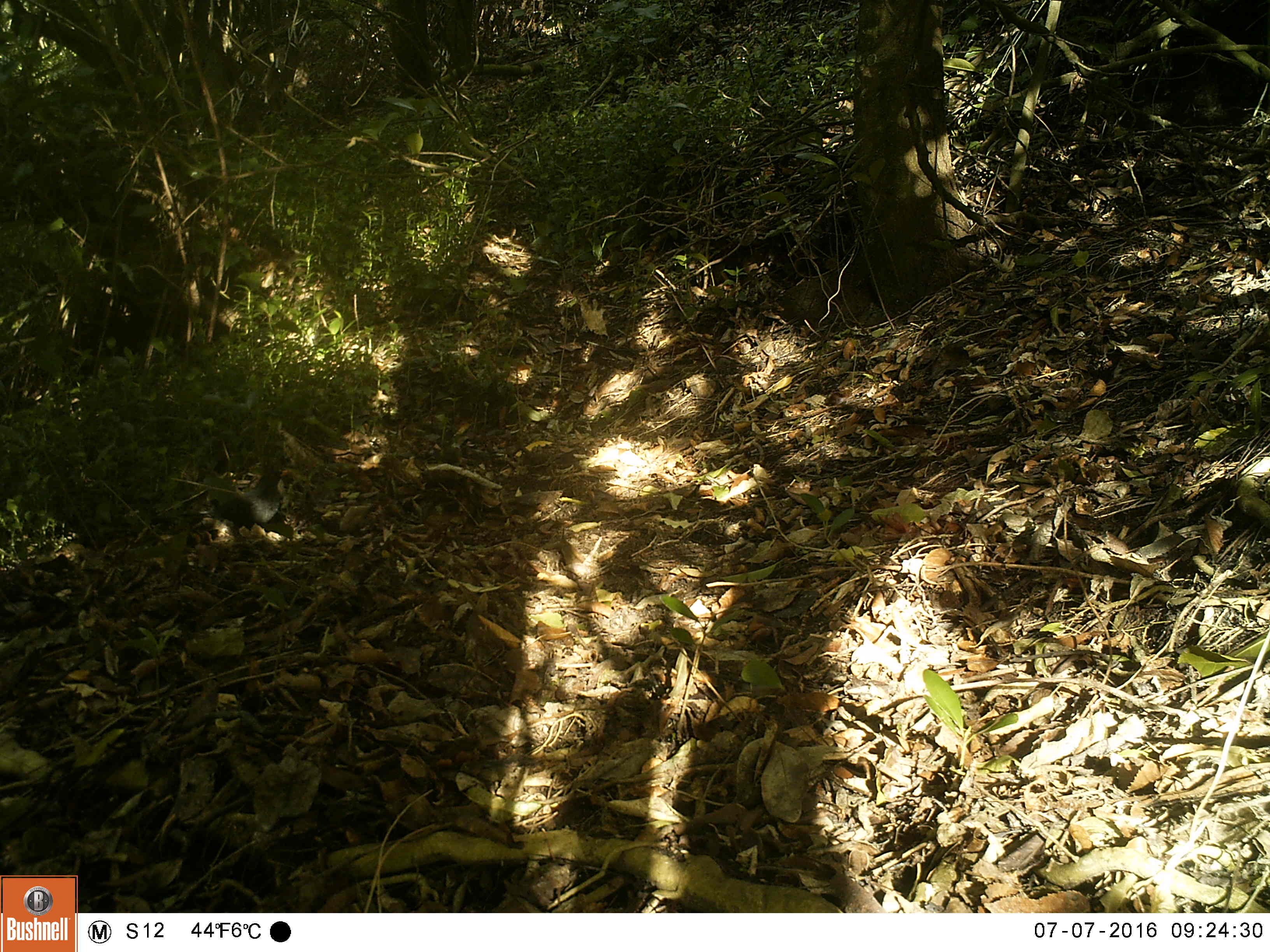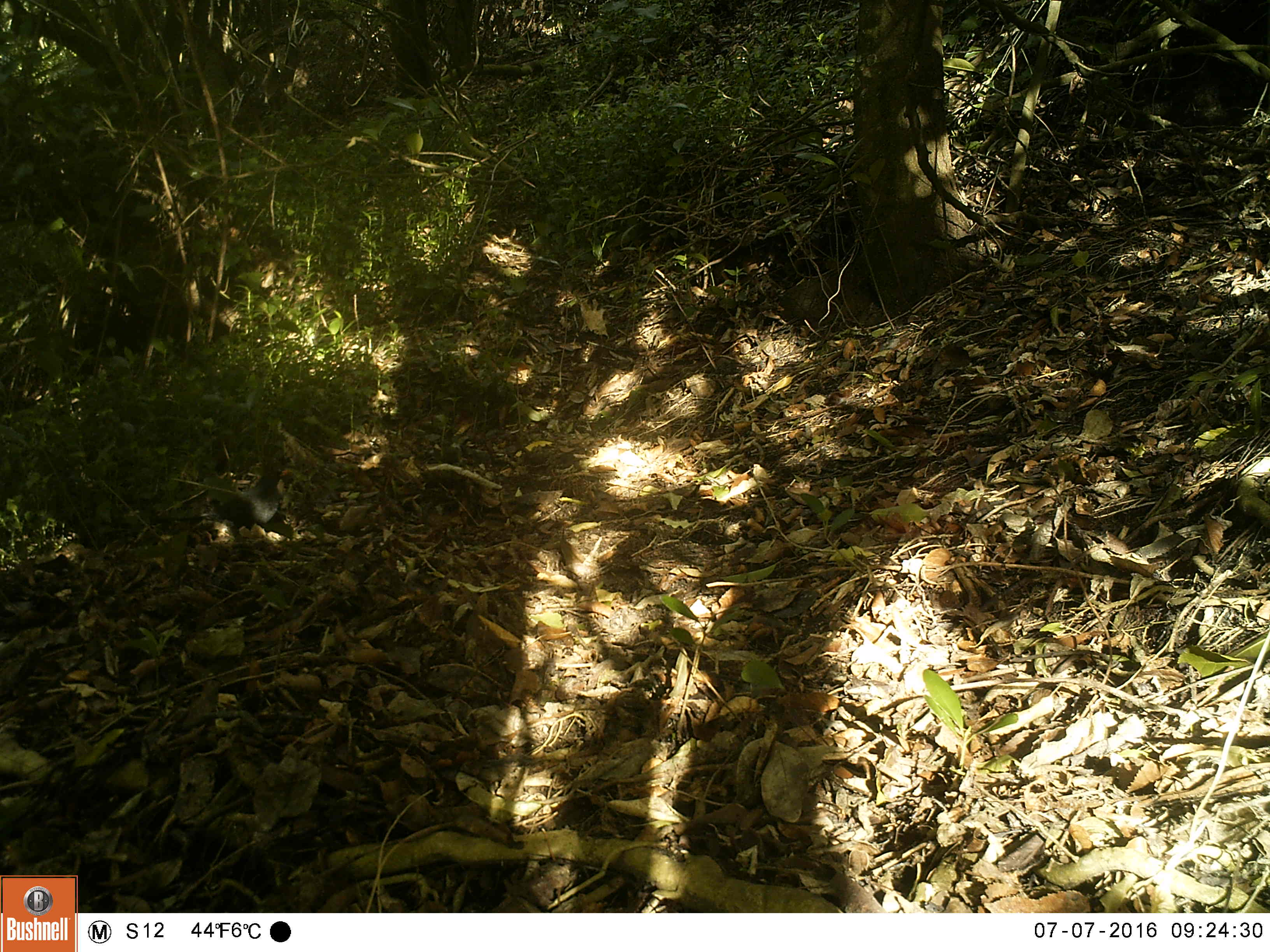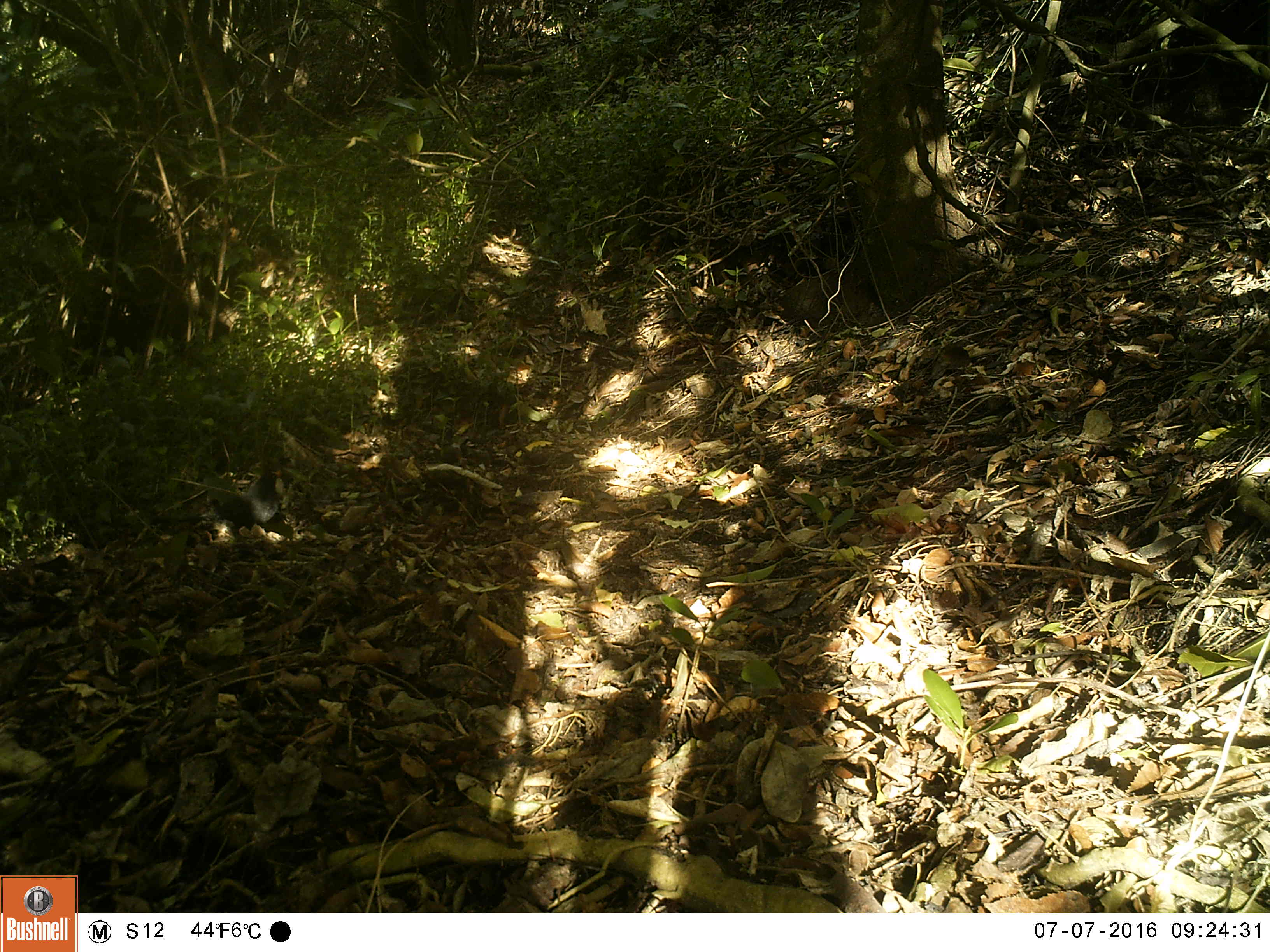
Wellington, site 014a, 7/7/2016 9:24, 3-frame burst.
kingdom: Animalia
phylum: Chordata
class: Aves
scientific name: Aves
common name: bird